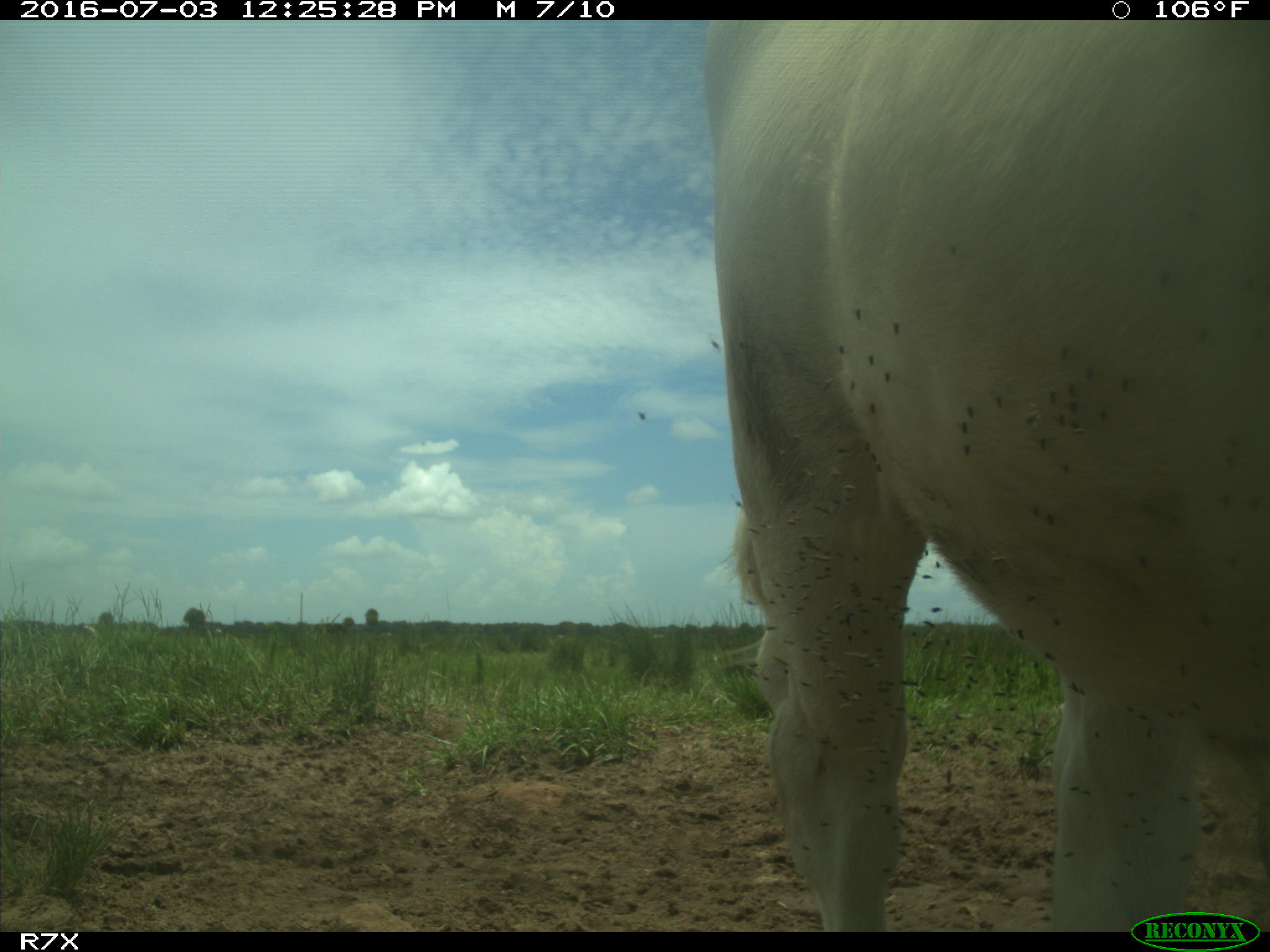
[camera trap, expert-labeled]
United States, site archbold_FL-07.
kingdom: Animalia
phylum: Chordata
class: Mammalia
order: Artiodactyla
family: Bovidae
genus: Bos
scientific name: Bos taurus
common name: domestic cow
Bos taurus (domestic cow).